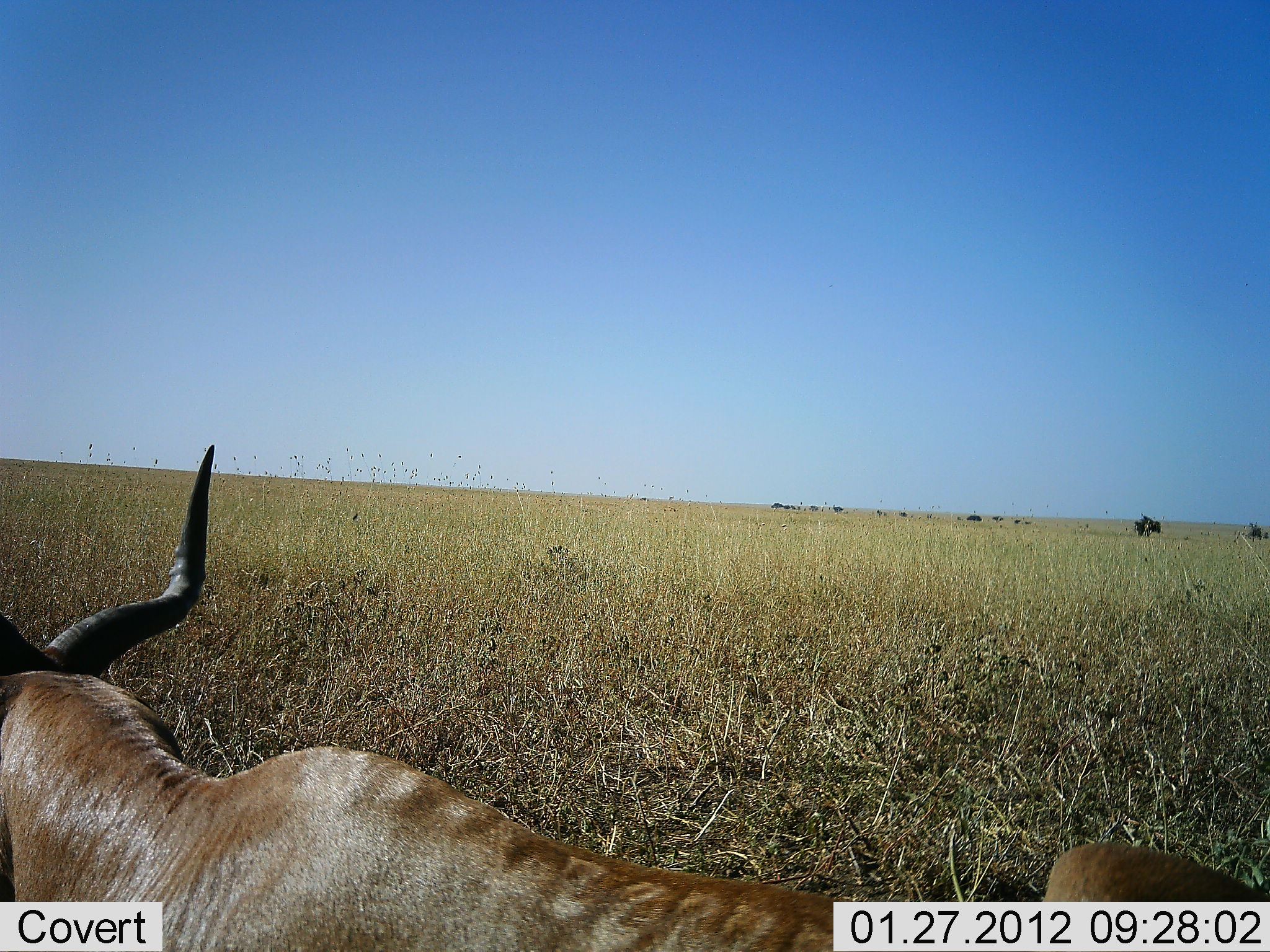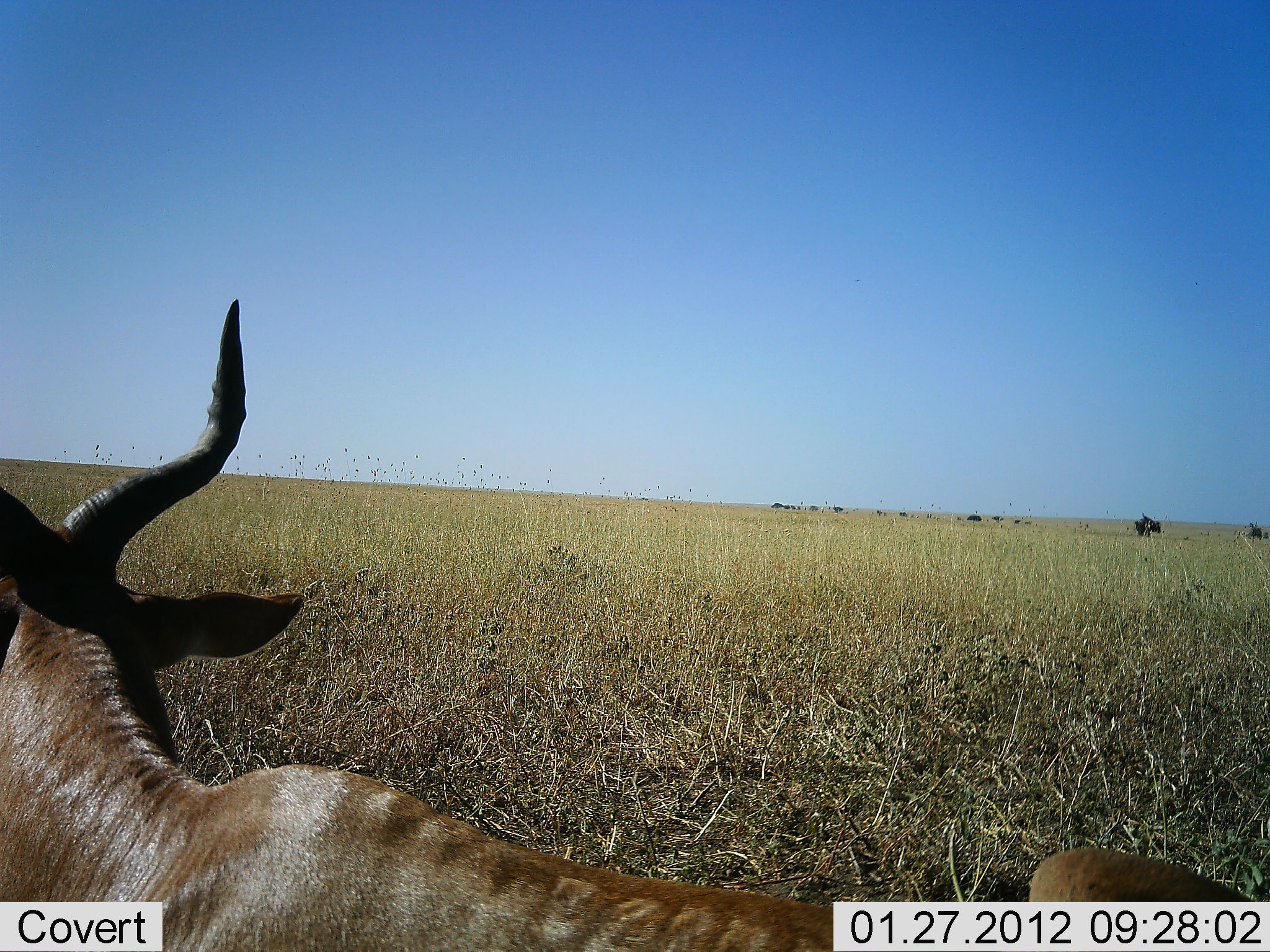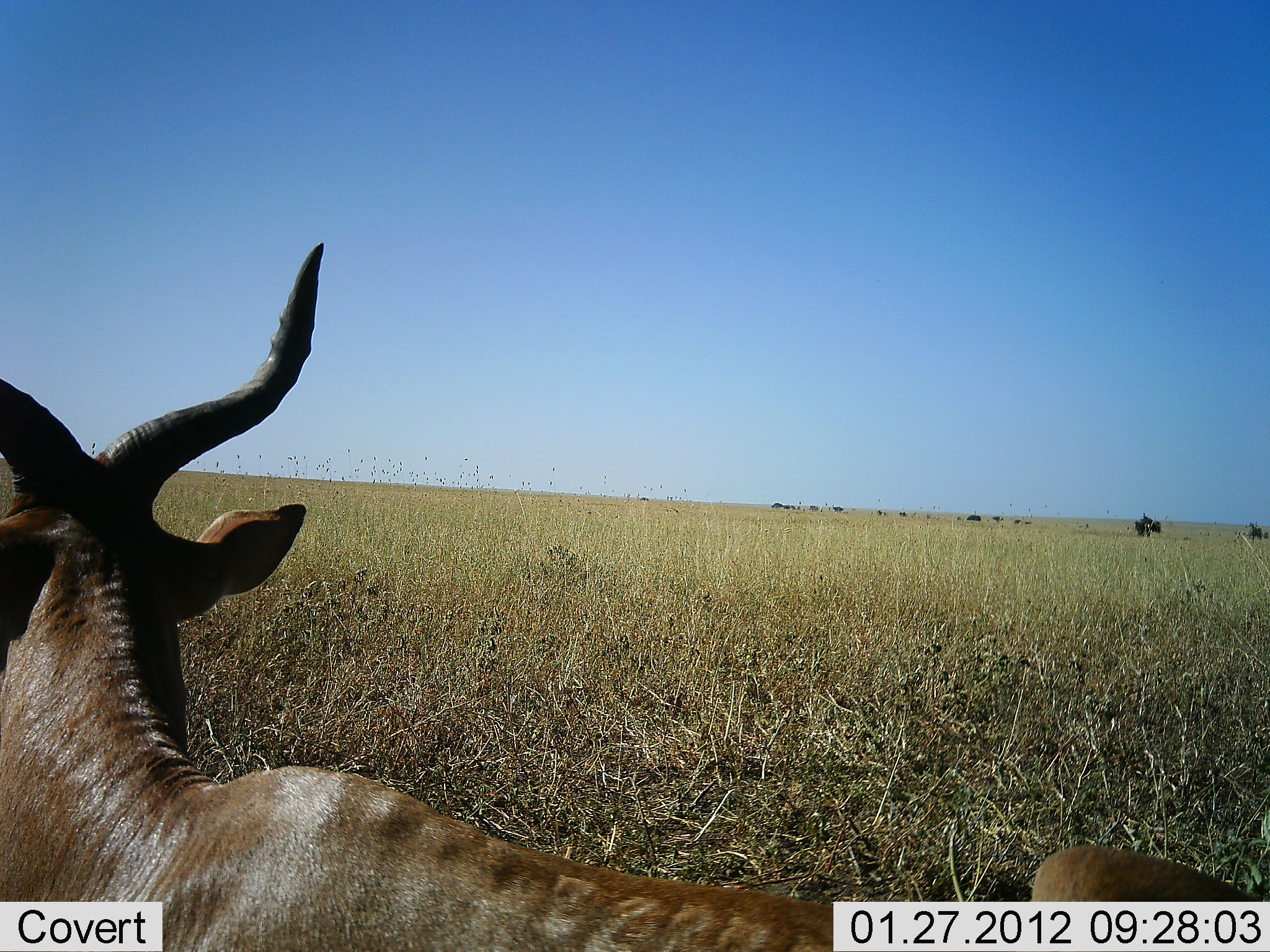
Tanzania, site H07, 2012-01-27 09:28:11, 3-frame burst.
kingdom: Animalia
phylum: Chordata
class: Mammalia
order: Artiodactyla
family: Bovidae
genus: Alcelaphus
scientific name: Alcelaphus buselaphus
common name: hartebeest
Hartebeest (Alcelaphus buselaphus), count 1. Behavior (volunteer vote fractions): standing 6%, resting 94%, moving 0%, interacting 0%. Young present (vote fraction): 0%. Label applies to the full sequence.